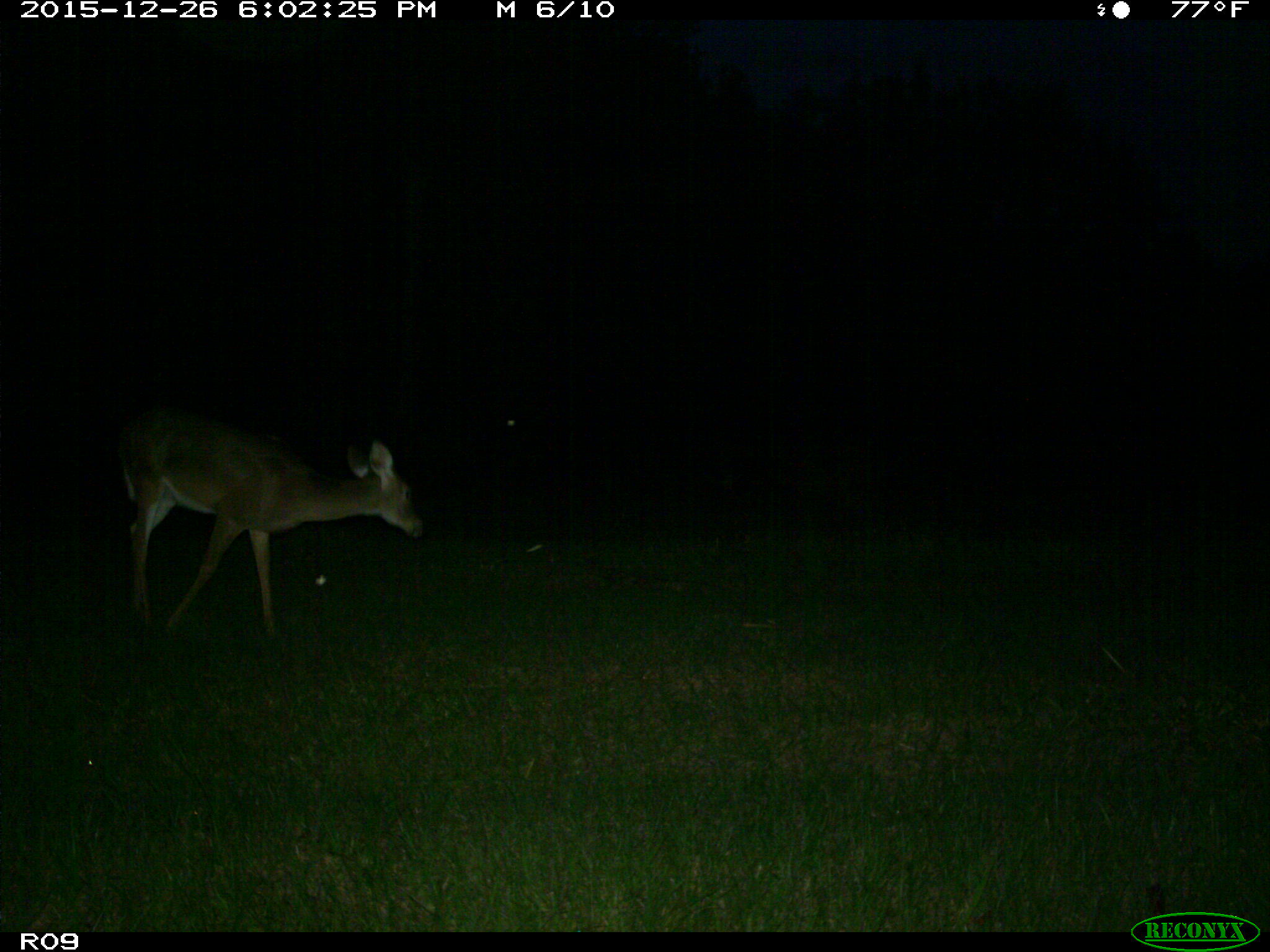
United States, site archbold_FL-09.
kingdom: Animalia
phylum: Chordata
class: Mammalia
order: Artiodactyla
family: Cervidae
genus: Odocoileus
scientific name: Odocoileus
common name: deer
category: unidentified deer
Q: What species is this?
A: Unidentified deer (deer) (Odocoileus).